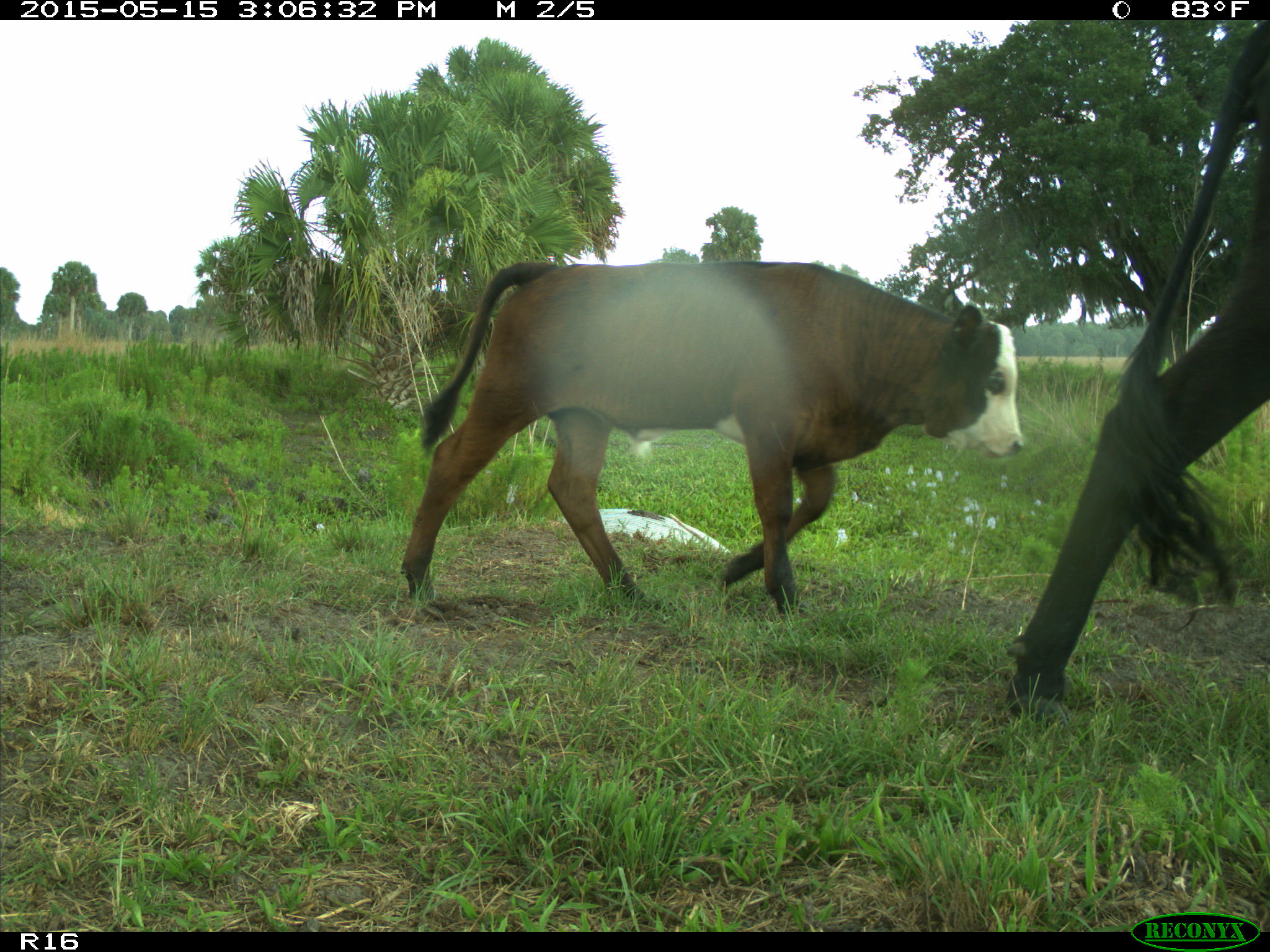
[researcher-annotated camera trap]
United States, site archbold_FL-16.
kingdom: Animalia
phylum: Chordata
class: Mammalia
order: Artiodactyla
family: Bovidae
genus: Bos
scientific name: Bos taurus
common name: domestic cow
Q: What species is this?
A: Bos taurus (domestic cow).